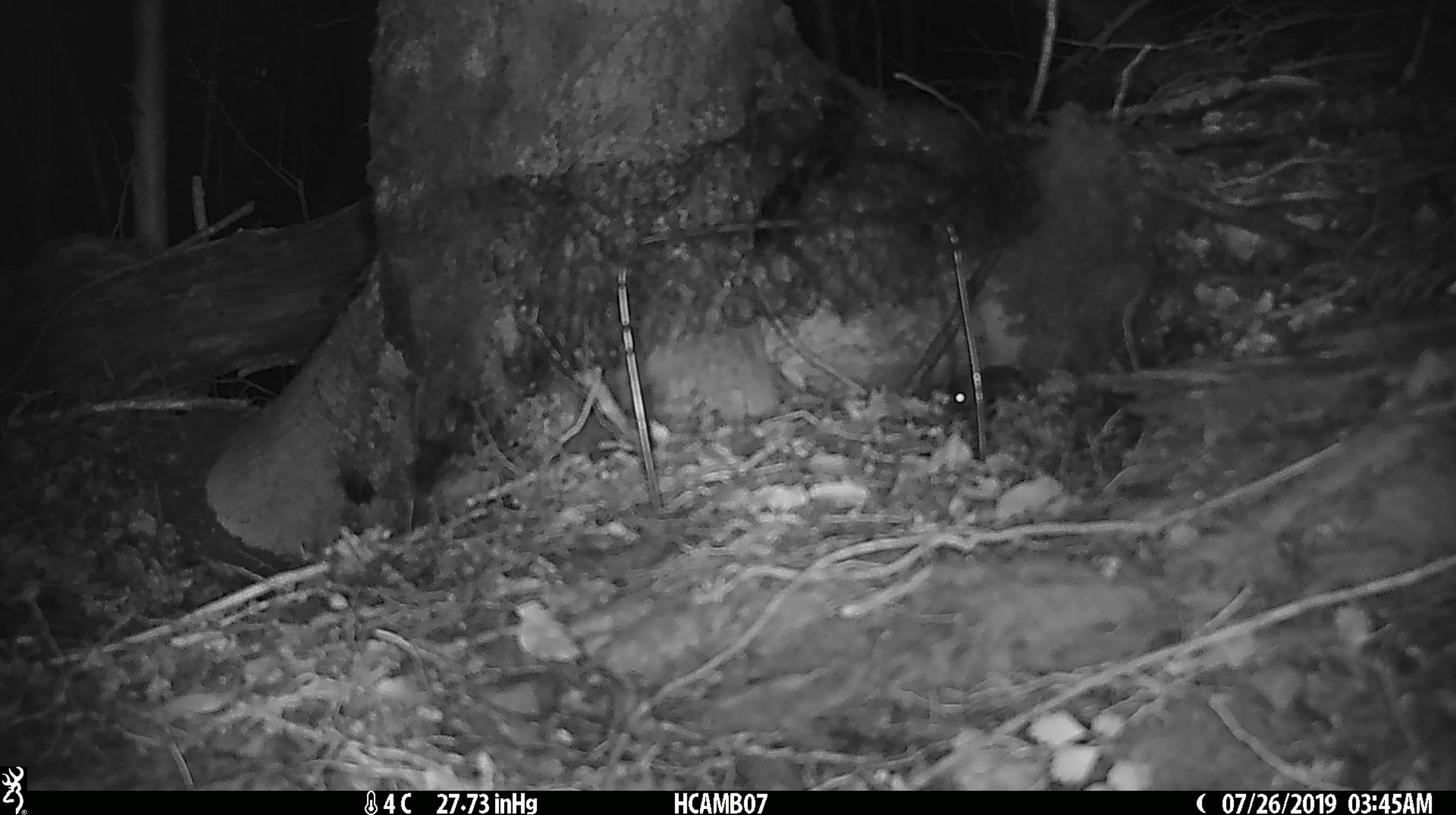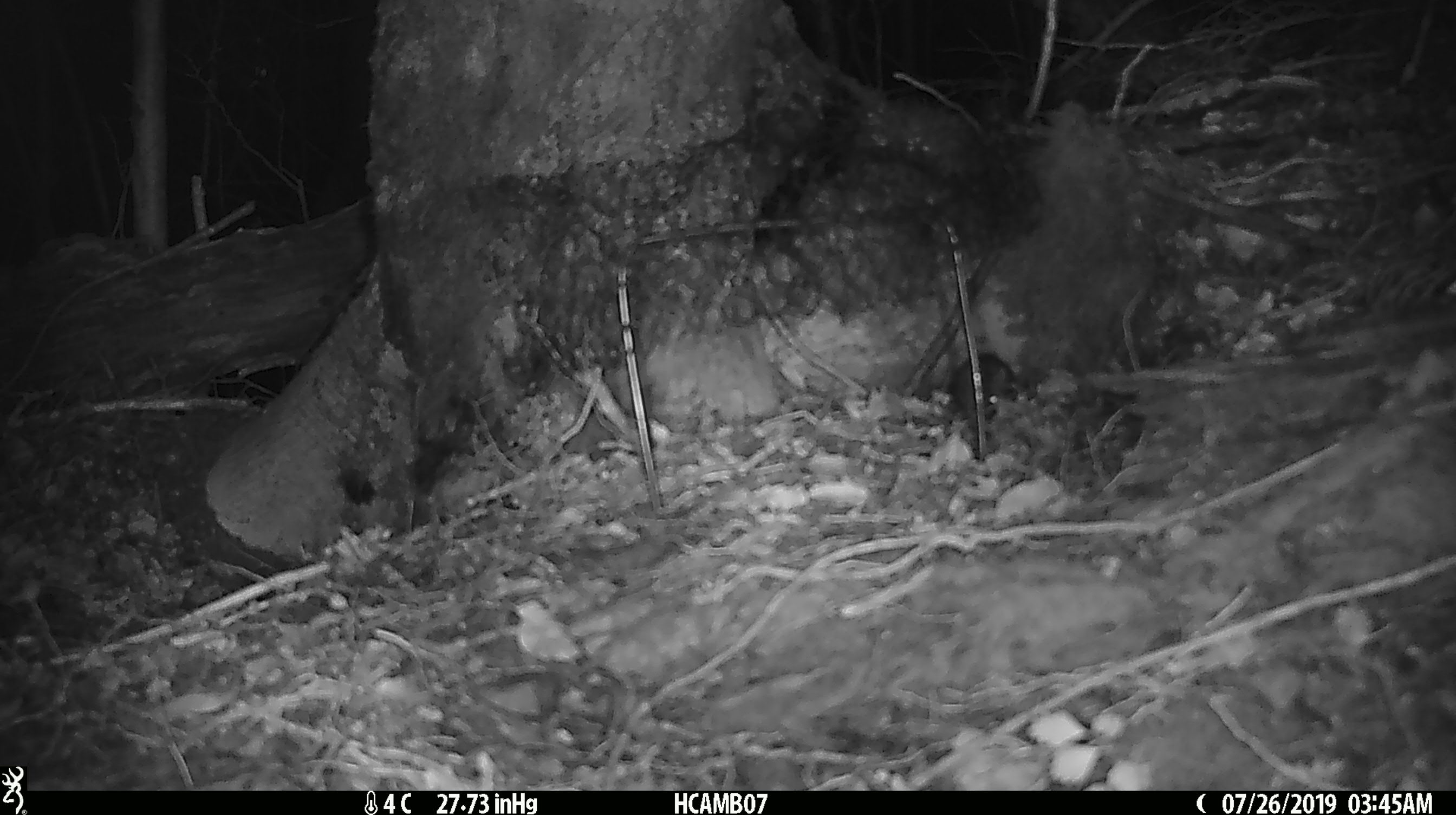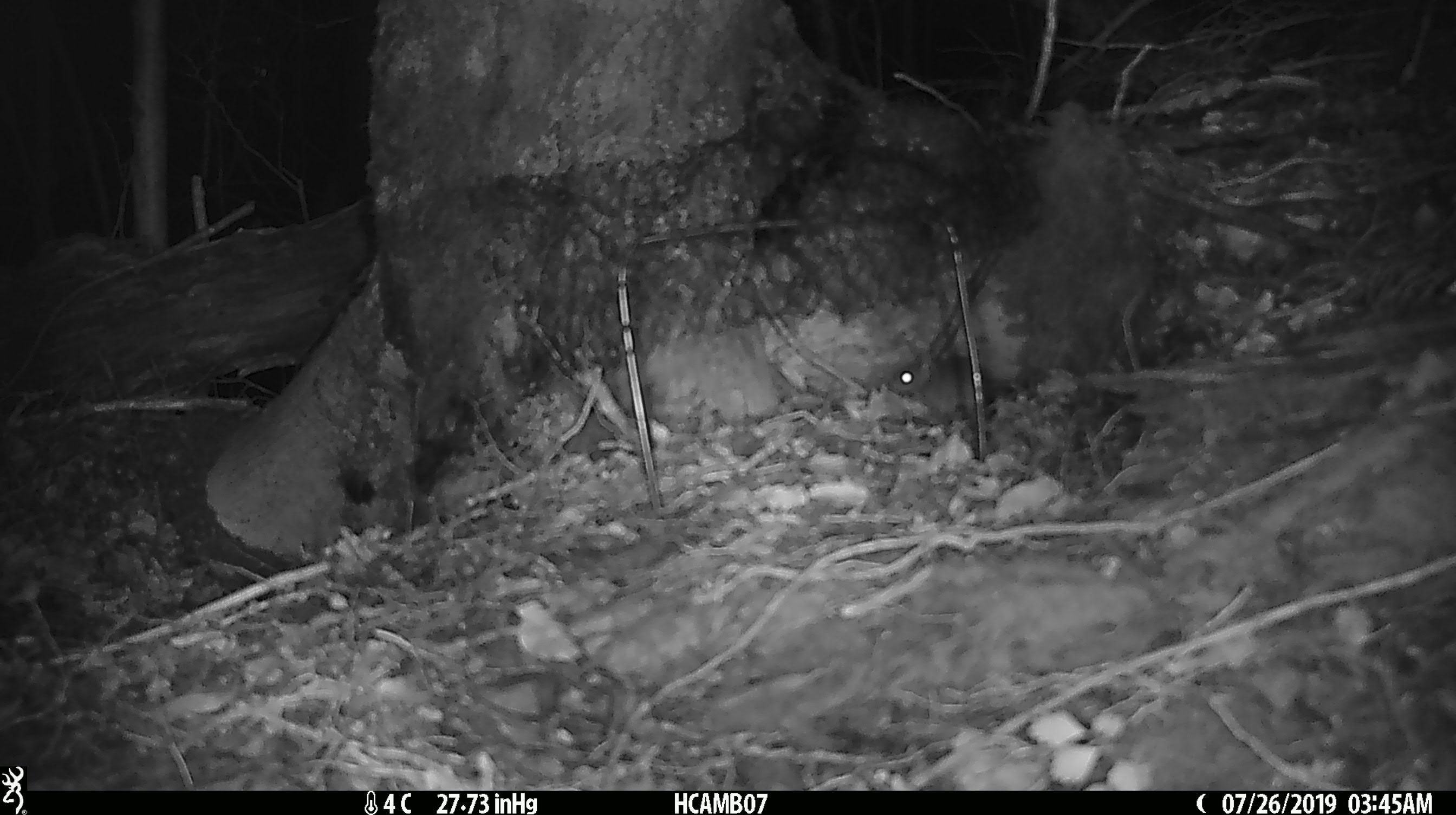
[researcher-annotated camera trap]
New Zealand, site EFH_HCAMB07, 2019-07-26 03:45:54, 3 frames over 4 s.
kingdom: Animalia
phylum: Chordata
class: Mammalia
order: Rodentia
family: Muridae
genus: Mus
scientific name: Mus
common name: mouse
Mouse (Mus).